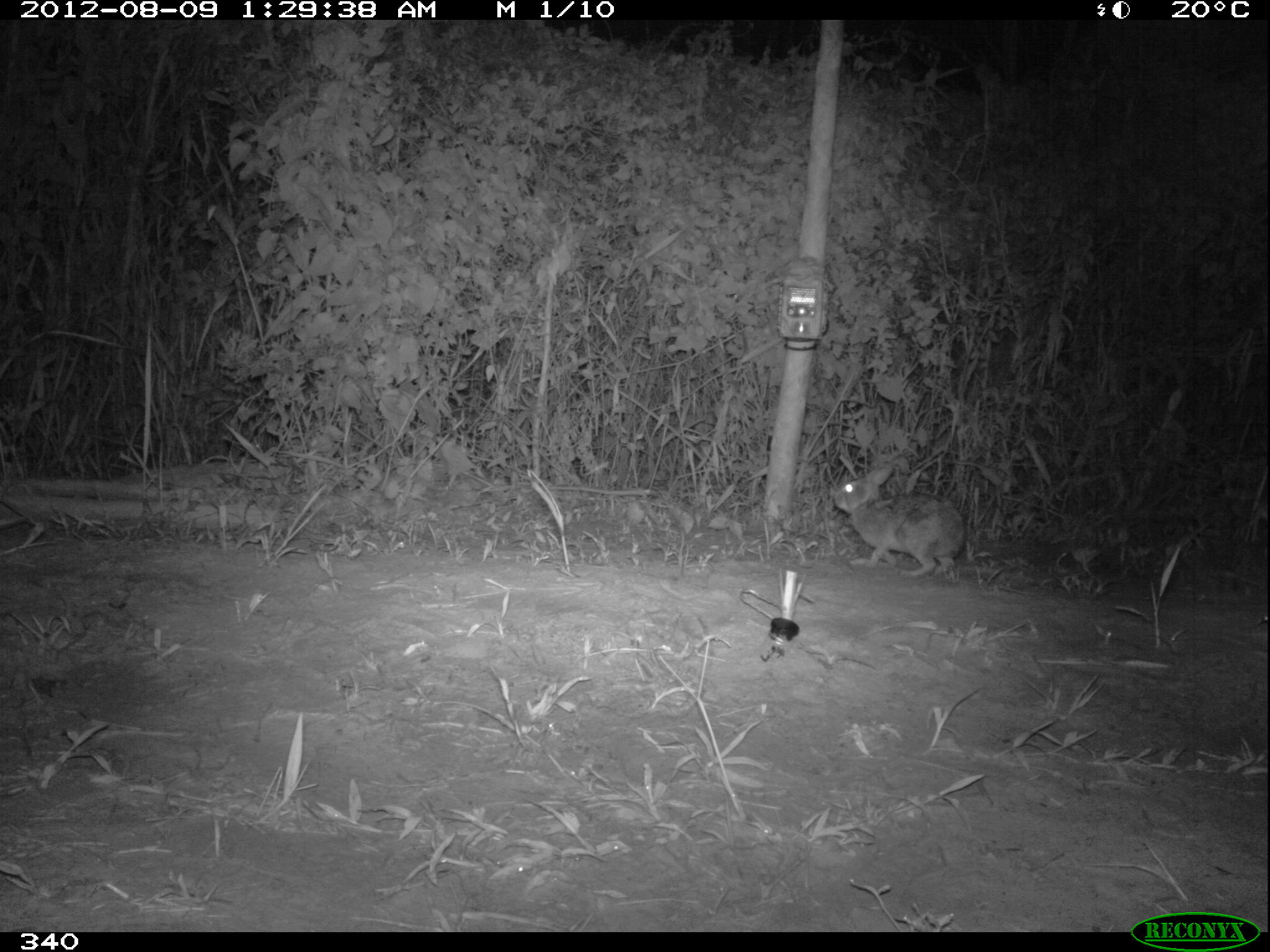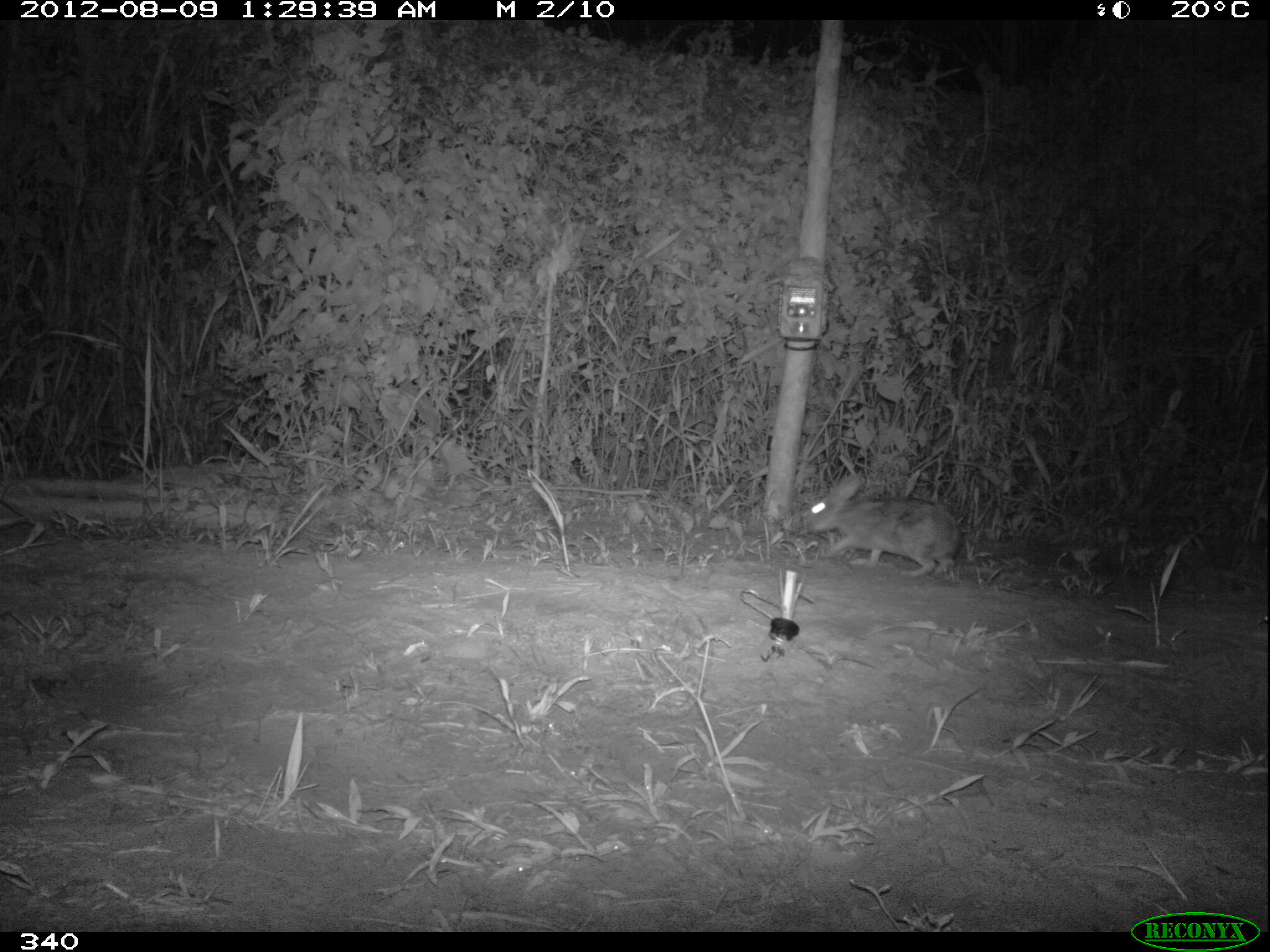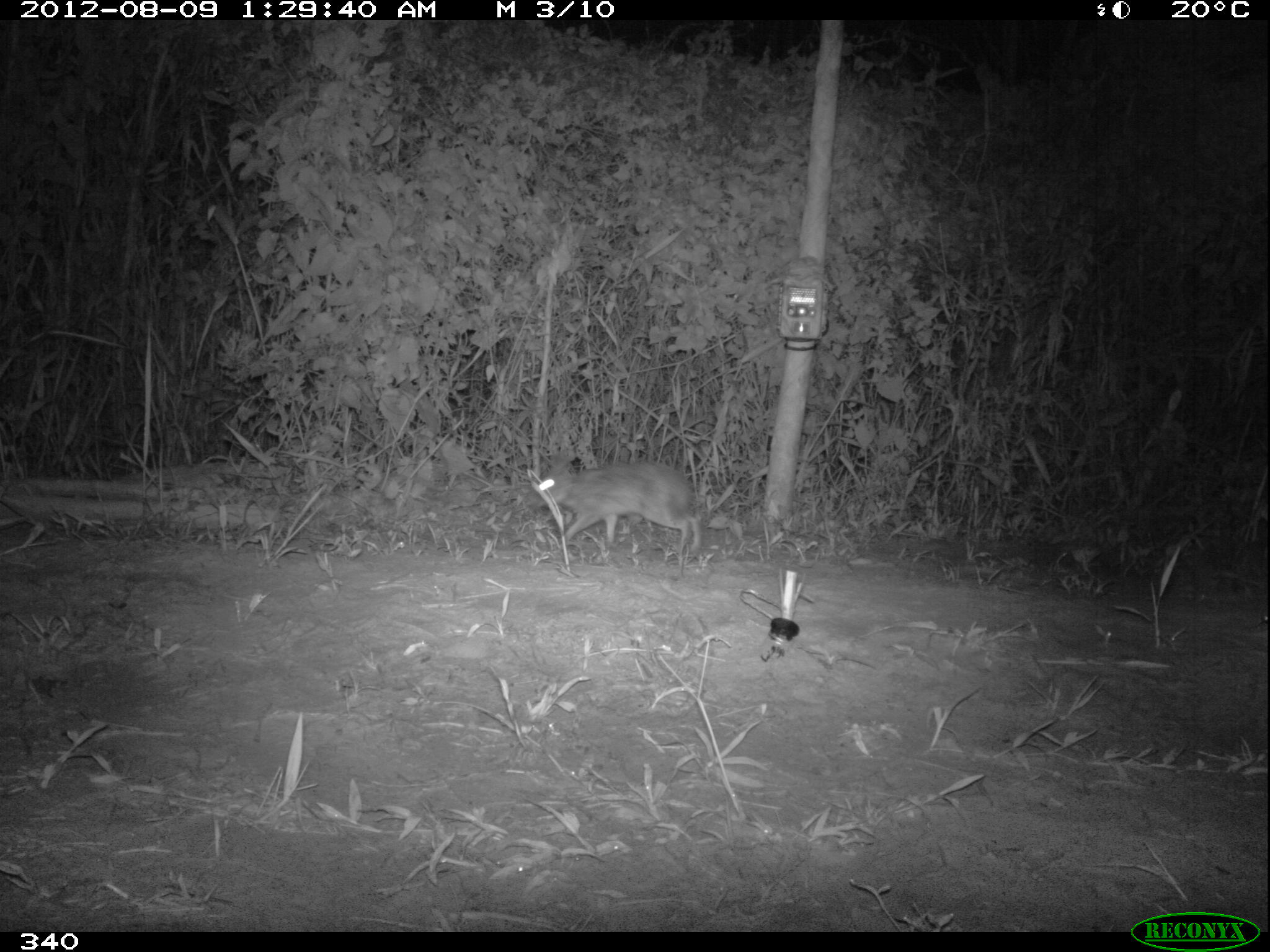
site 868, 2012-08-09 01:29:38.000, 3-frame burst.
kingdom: Animalia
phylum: Chordata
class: Mammalia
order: Lagomorpha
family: Leporidae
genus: Sylvilagus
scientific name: Sylvilagus brasiliensis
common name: tapeti